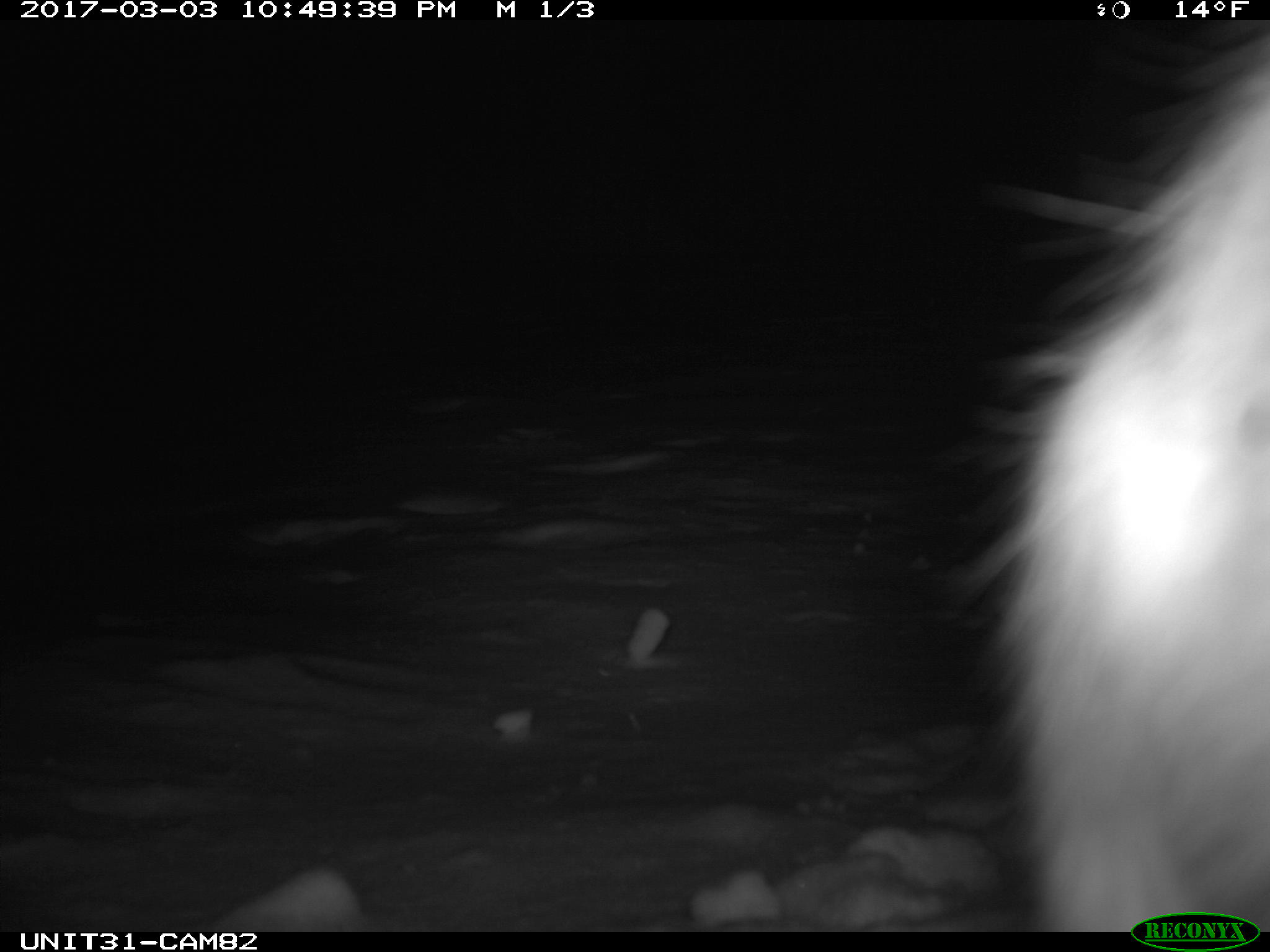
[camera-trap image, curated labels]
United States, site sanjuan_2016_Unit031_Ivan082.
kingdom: Animalia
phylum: Chordata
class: Mammalia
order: Lagomorpha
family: Leporidae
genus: Lepus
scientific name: Lepus americanus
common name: snowshoe hare